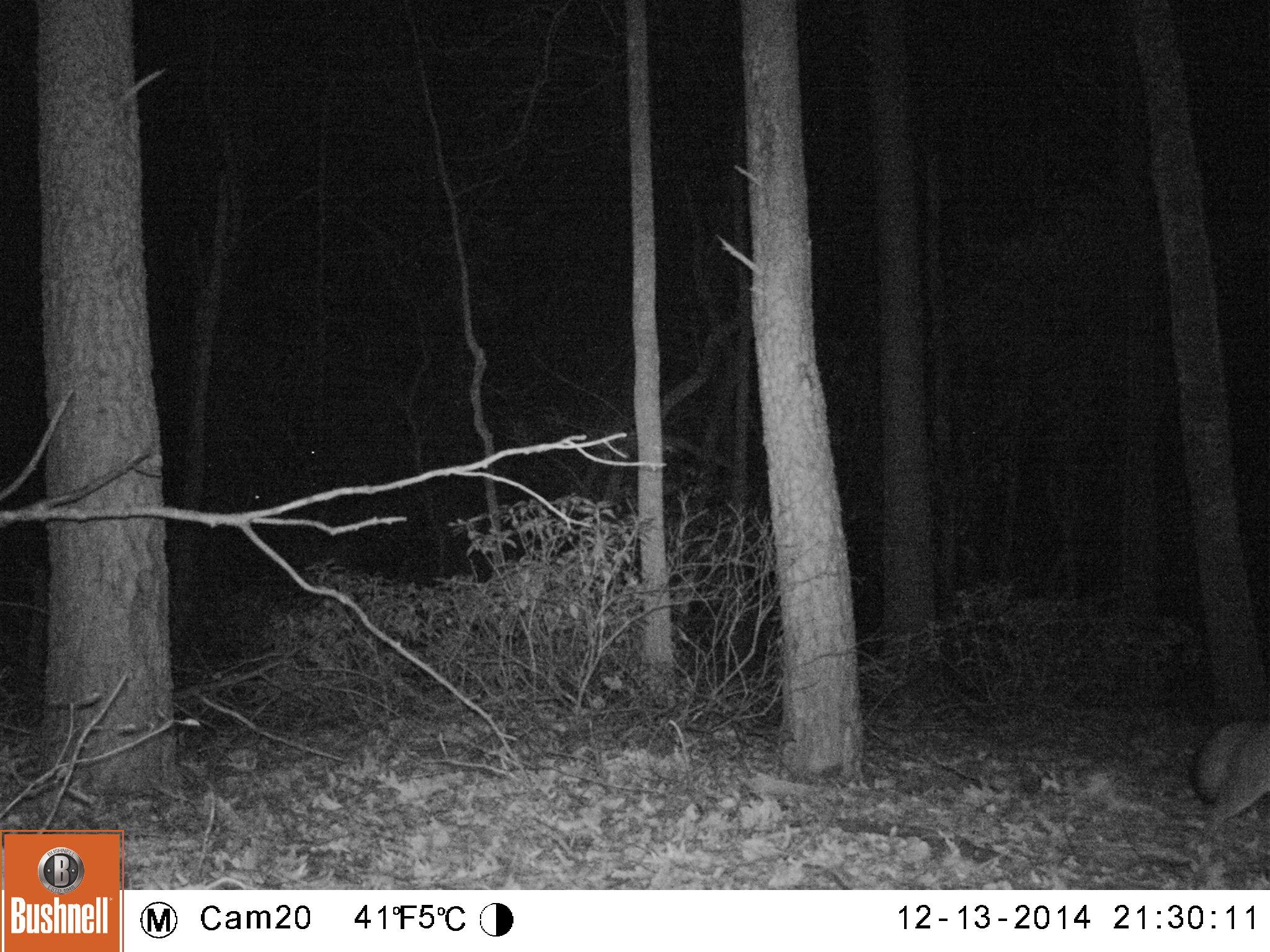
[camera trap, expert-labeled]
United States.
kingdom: Animalia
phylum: Chordata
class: Mammalia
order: Carnivora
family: Canidae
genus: Urocyon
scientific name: Urocyon cinereoargenteus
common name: gray fox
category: Grey Fox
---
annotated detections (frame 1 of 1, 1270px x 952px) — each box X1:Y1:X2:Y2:
Grey Fox: 1194:709:1266:845